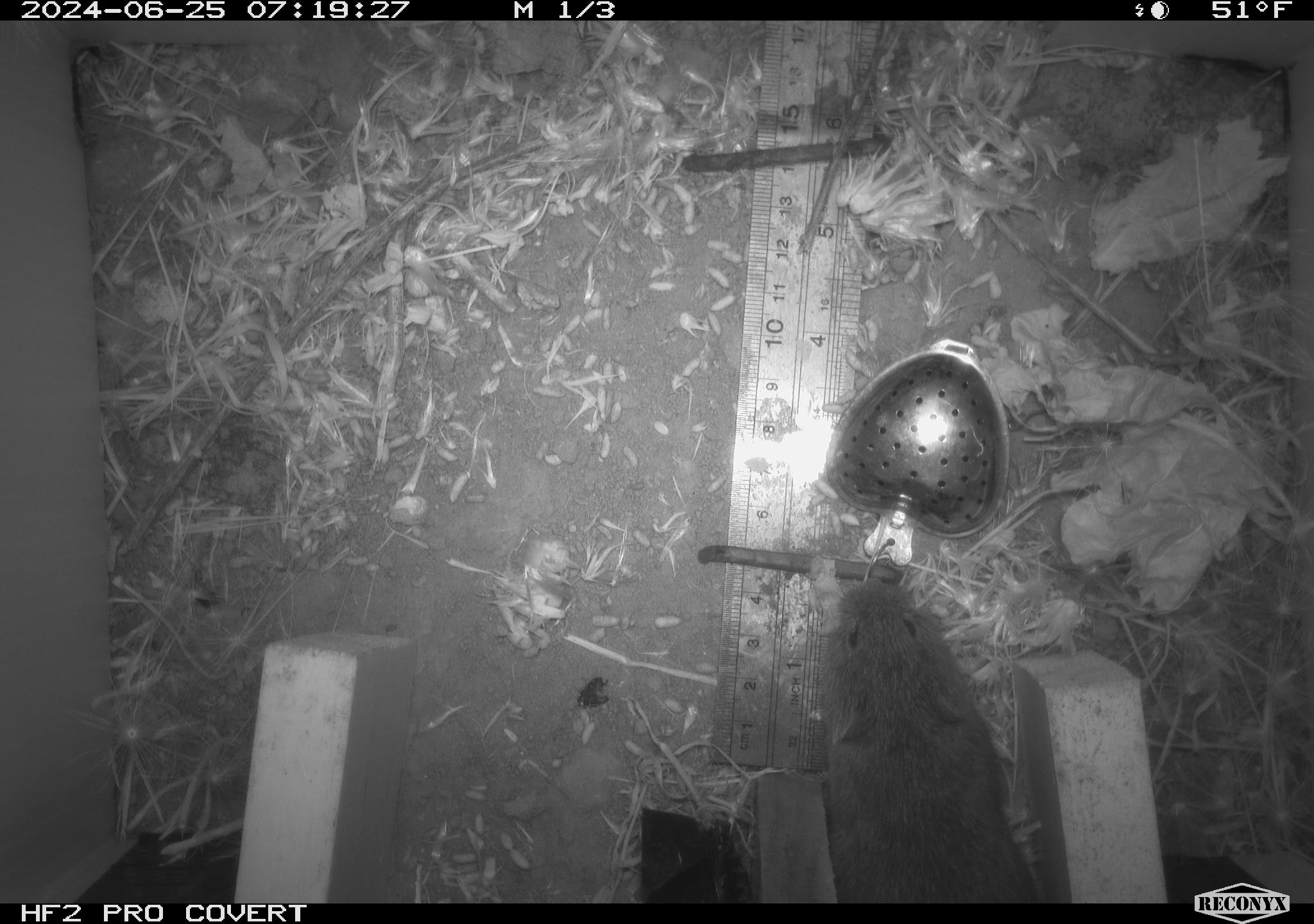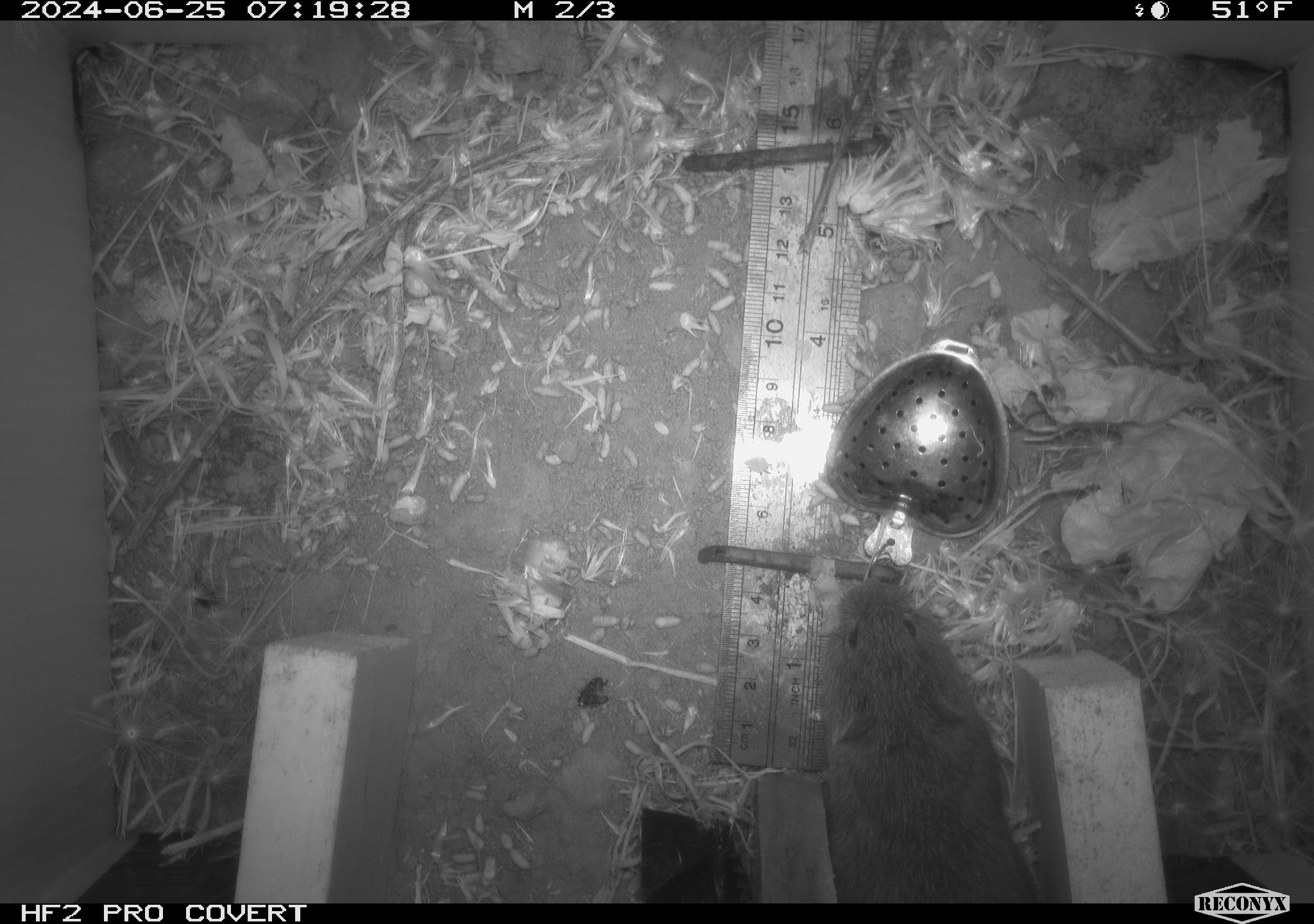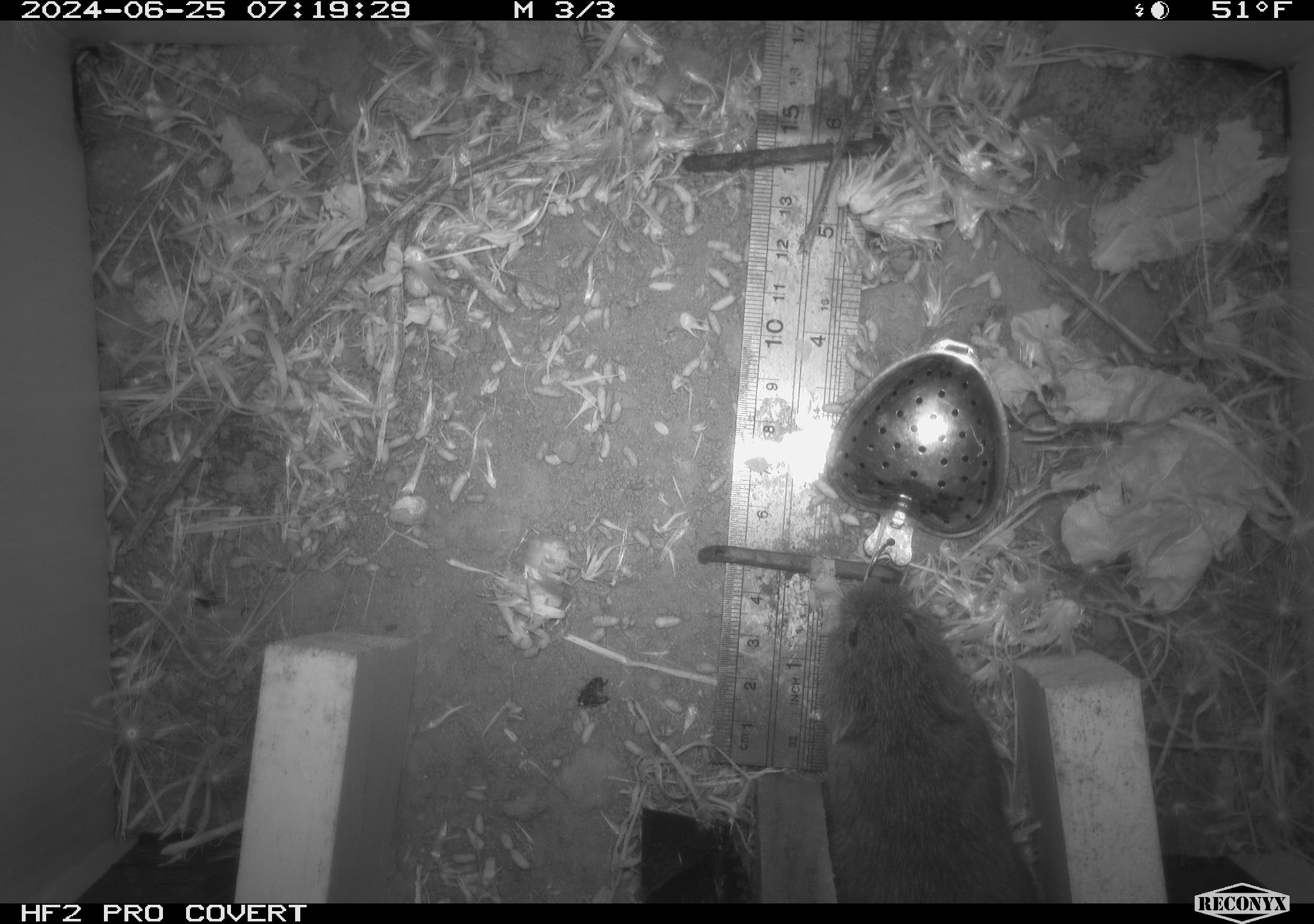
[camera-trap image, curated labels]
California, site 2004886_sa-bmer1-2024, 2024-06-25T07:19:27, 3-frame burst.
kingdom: Animalia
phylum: Chordata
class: Mammalia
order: Rodentia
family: Cricetidae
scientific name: Cricetidae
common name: hamsters, voles, lemmings, and allies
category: cricetidae family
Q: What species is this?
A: Cricetidae family (hamsters, voles, lemmings, and allies) (Cricetidae).